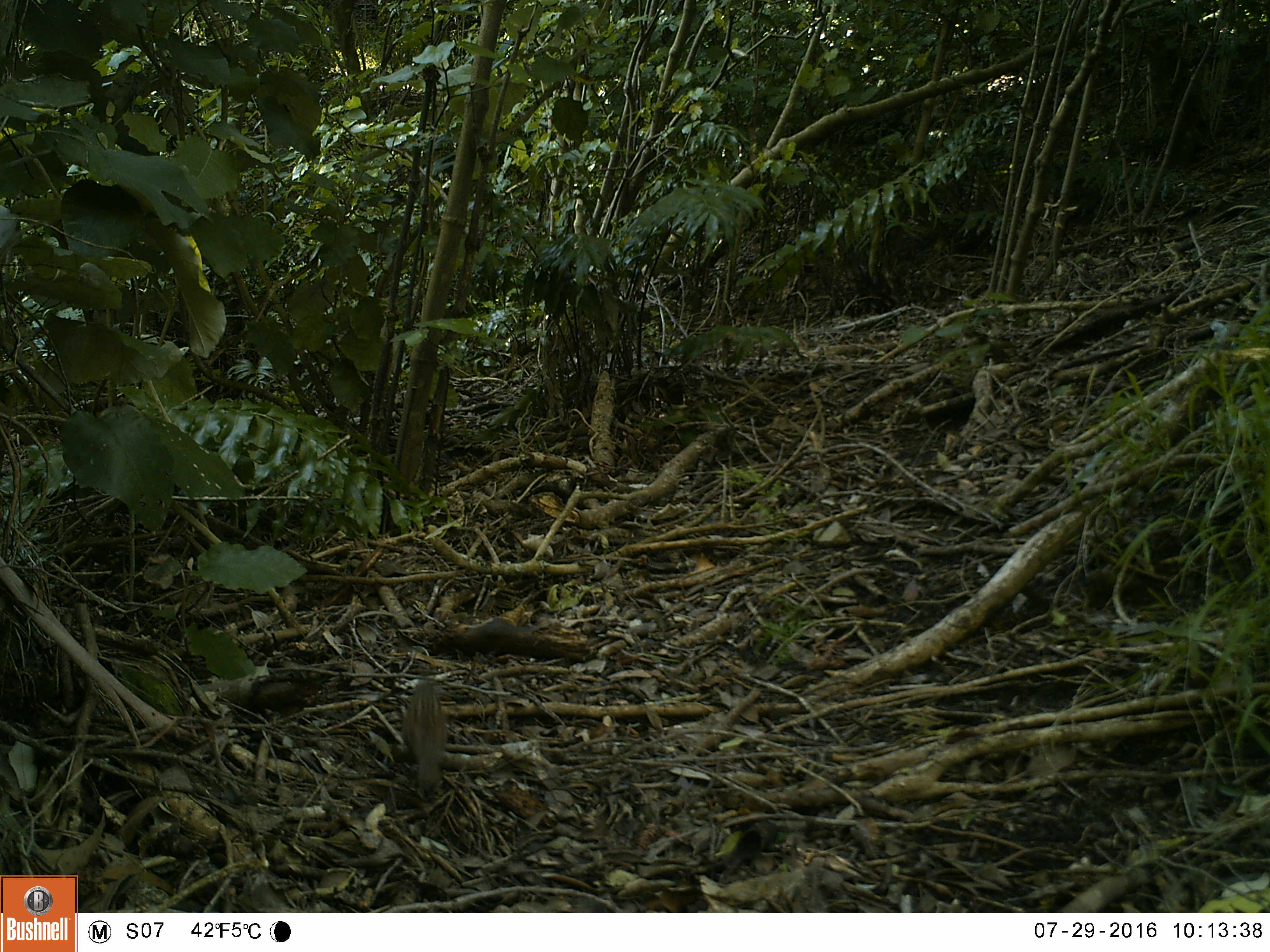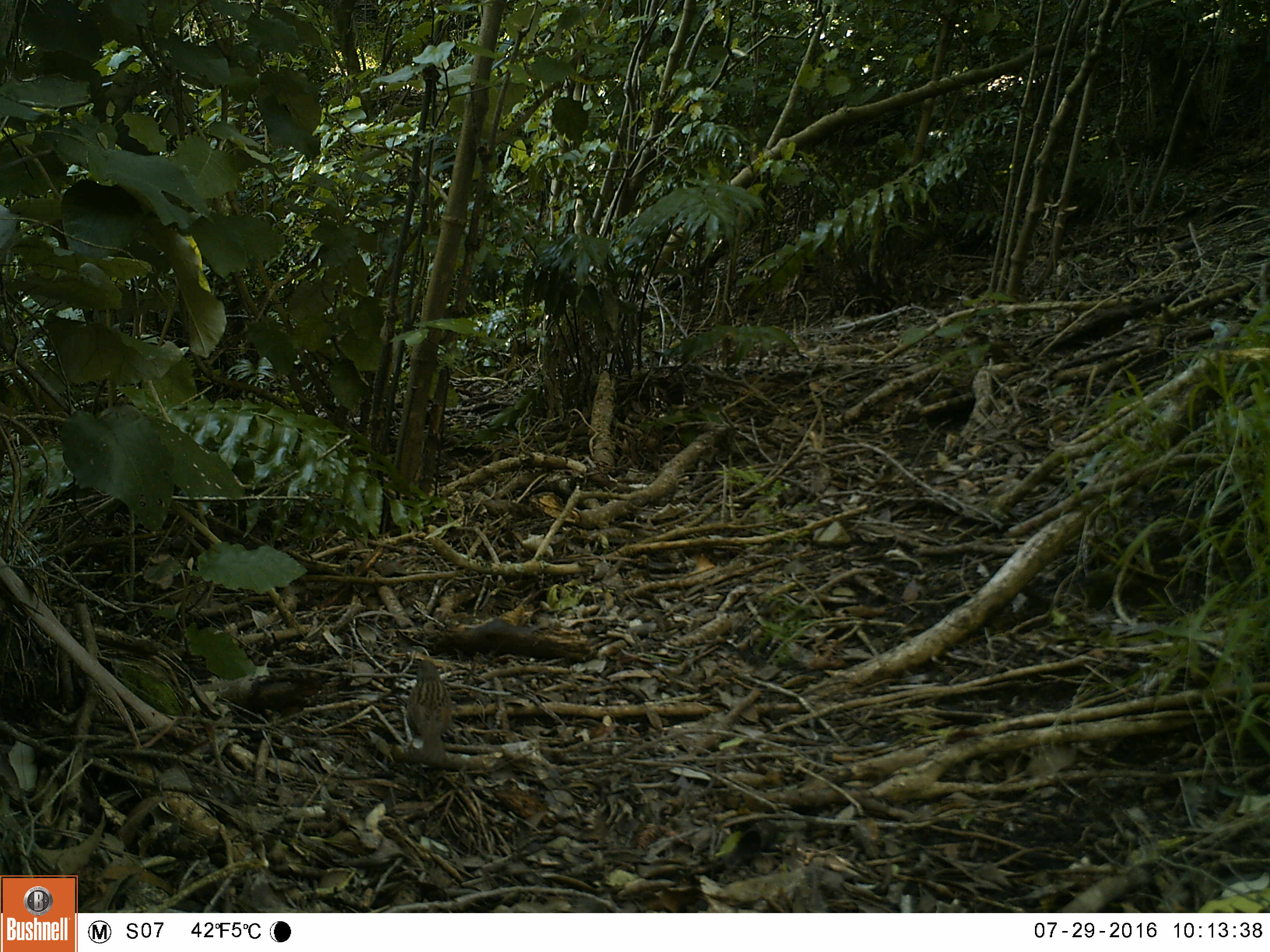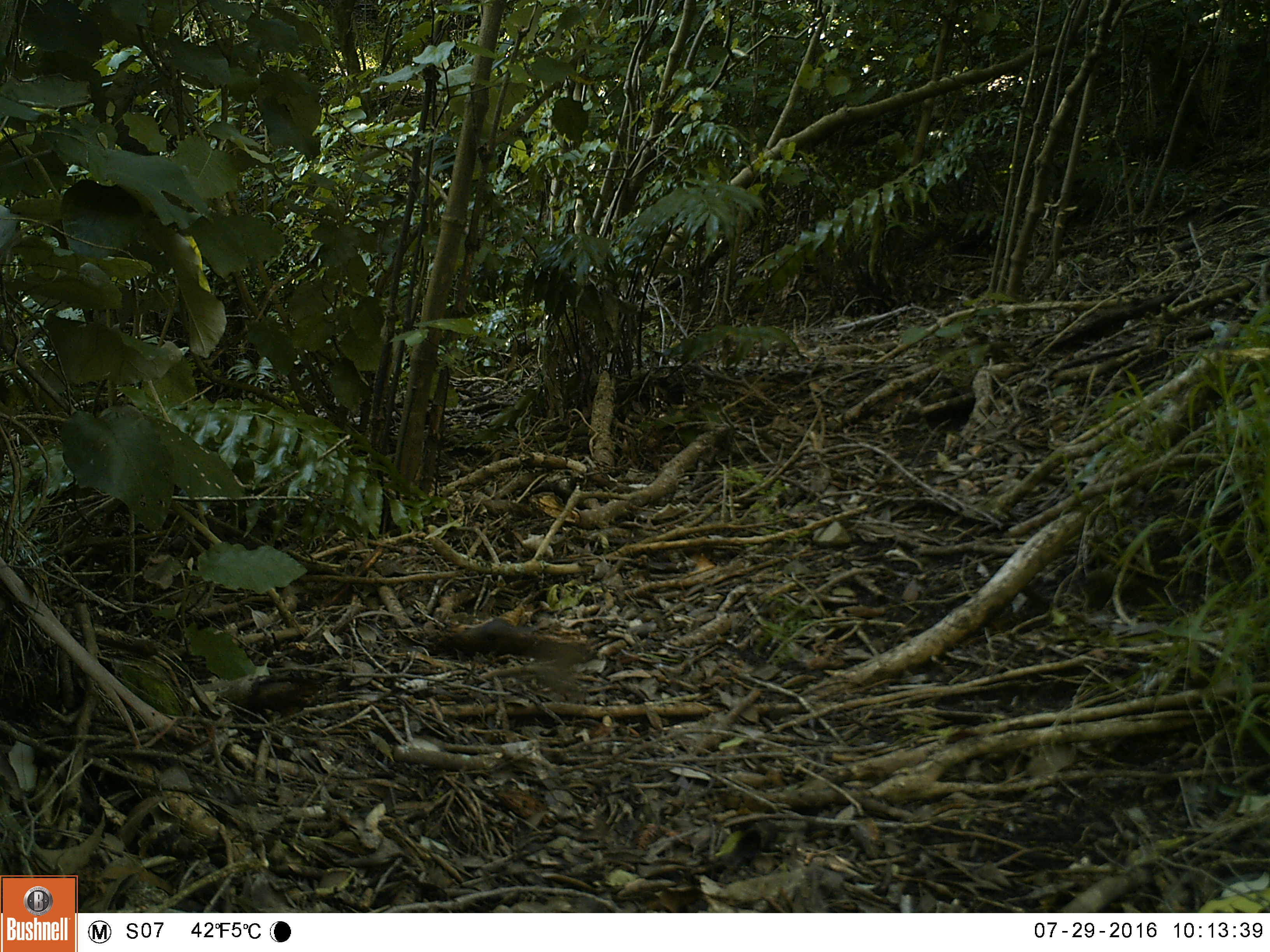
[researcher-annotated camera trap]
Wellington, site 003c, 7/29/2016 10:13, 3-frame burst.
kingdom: Animalia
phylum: Chordata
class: Aves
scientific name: Aves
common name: bird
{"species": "bird (Aves)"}